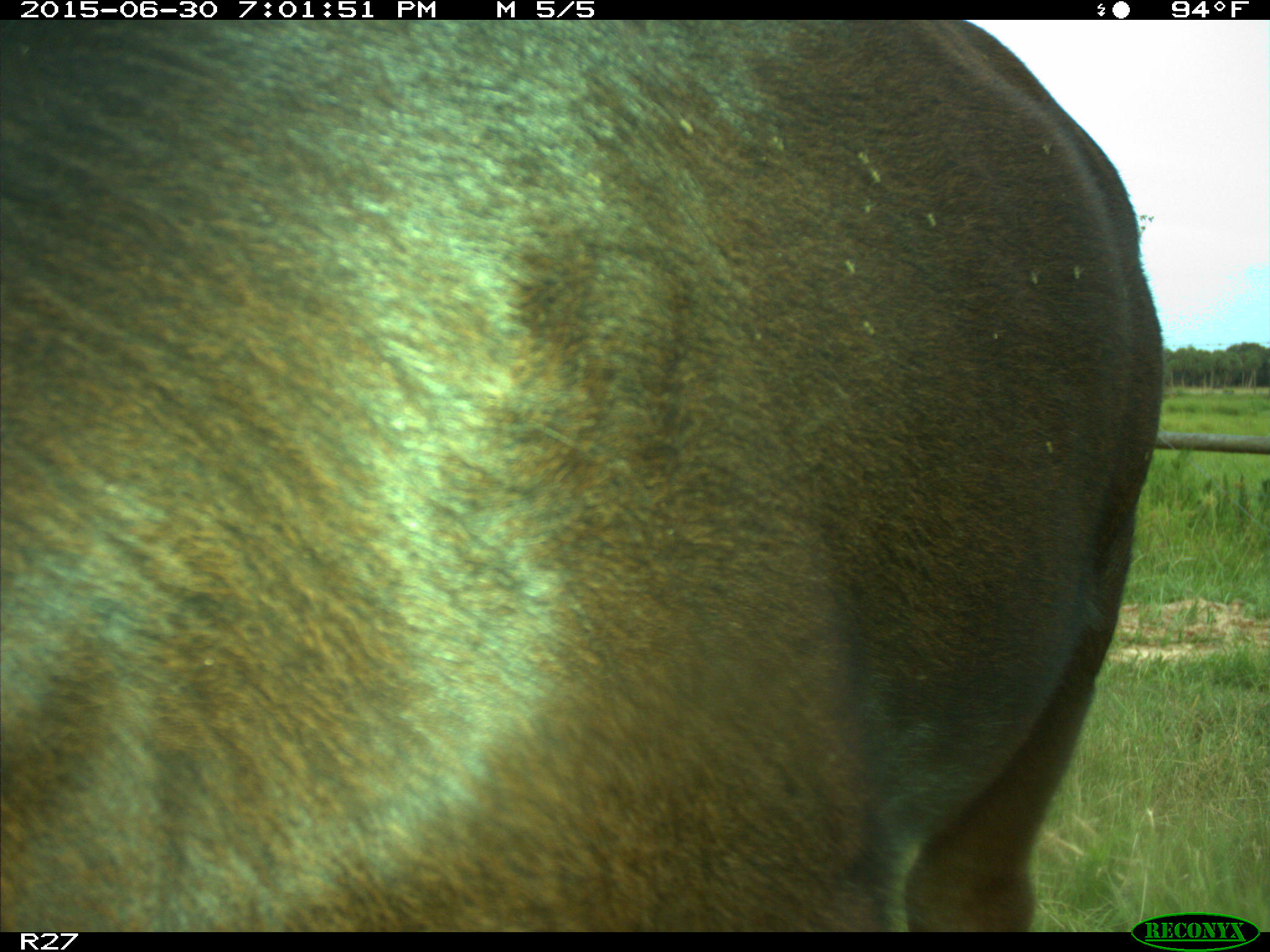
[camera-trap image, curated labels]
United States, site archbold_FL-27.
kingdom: Animalia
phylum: Chordata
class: Mammalia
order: Artiodactyla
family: Bovidae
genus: Bos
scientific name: Bos taurus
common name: domestic cow